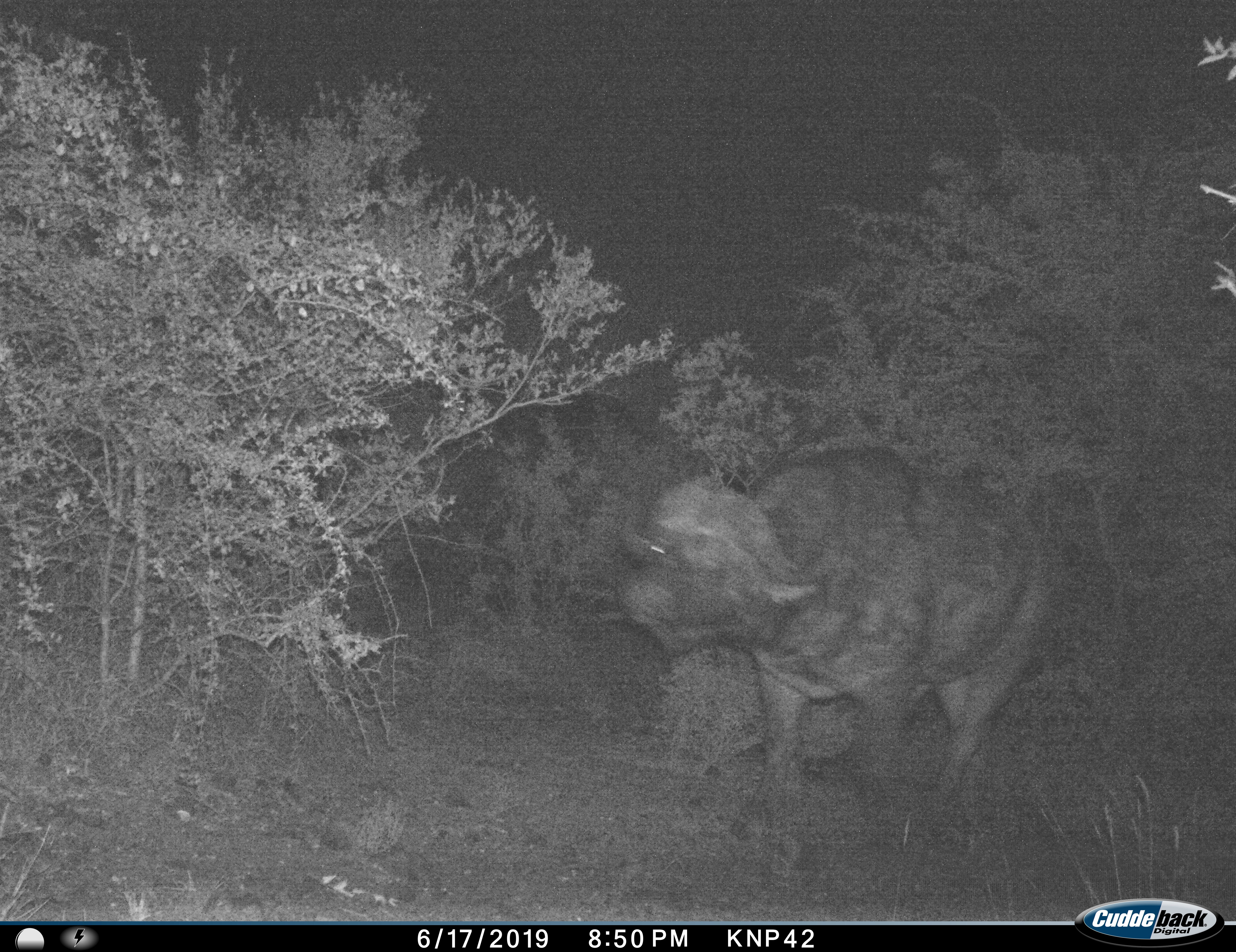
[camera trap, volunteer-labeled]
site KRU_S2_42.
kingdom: Animalia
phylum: Chordata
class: Mammalia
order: Artiodactyla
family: Bovidae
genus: Syncerus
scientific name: Syncerus caffer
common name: african buffalo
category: buffalo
Buffalo (african buffalo) (Syncerus caffer), count 1. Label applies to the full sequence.